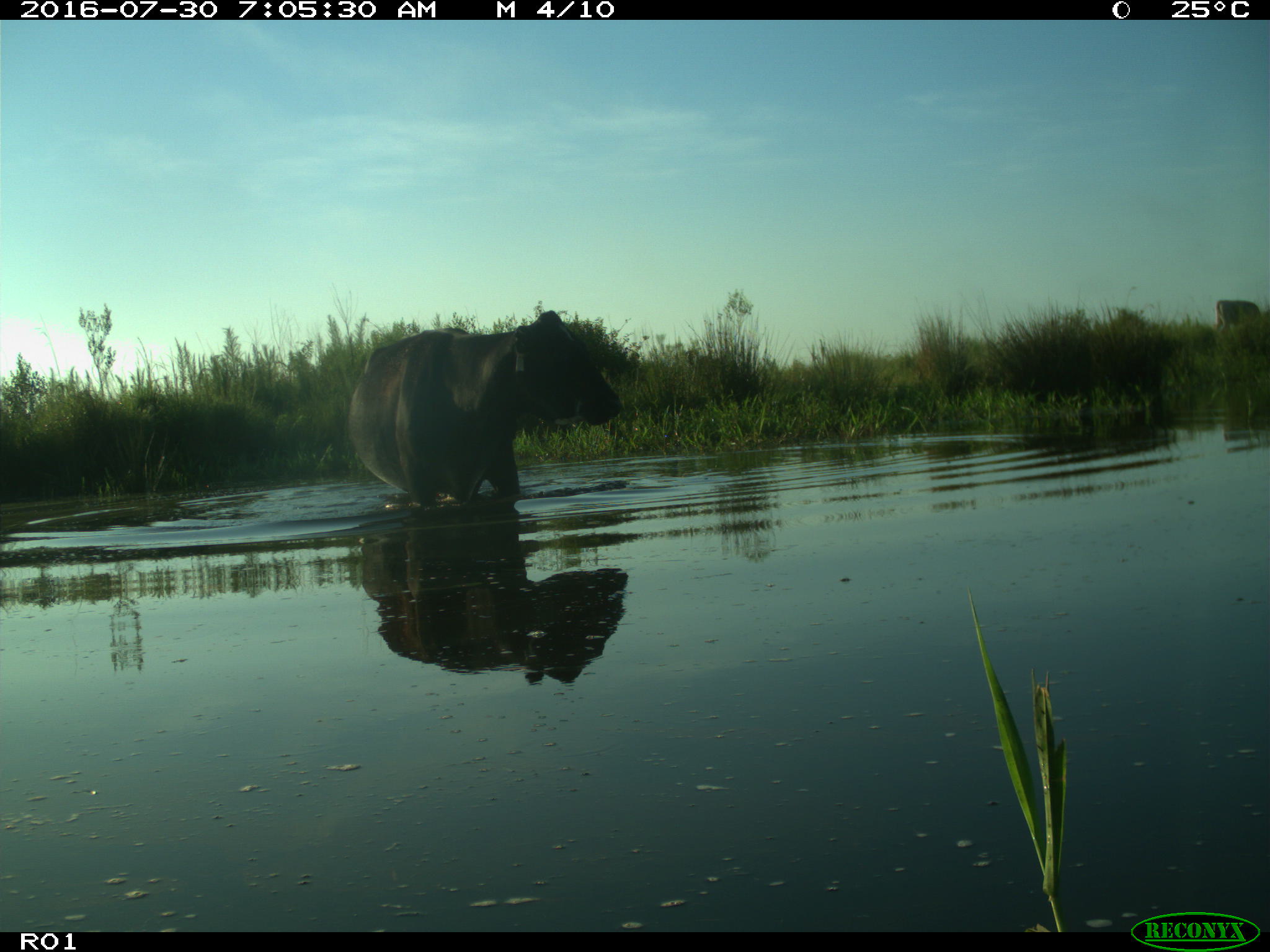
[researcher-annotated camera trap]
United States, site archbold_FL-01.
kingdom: Animalia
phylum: Chordata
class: Mammalia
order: Artiodactyla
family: Bovidae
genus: Bos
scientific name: Bos taurus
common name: domestic cow